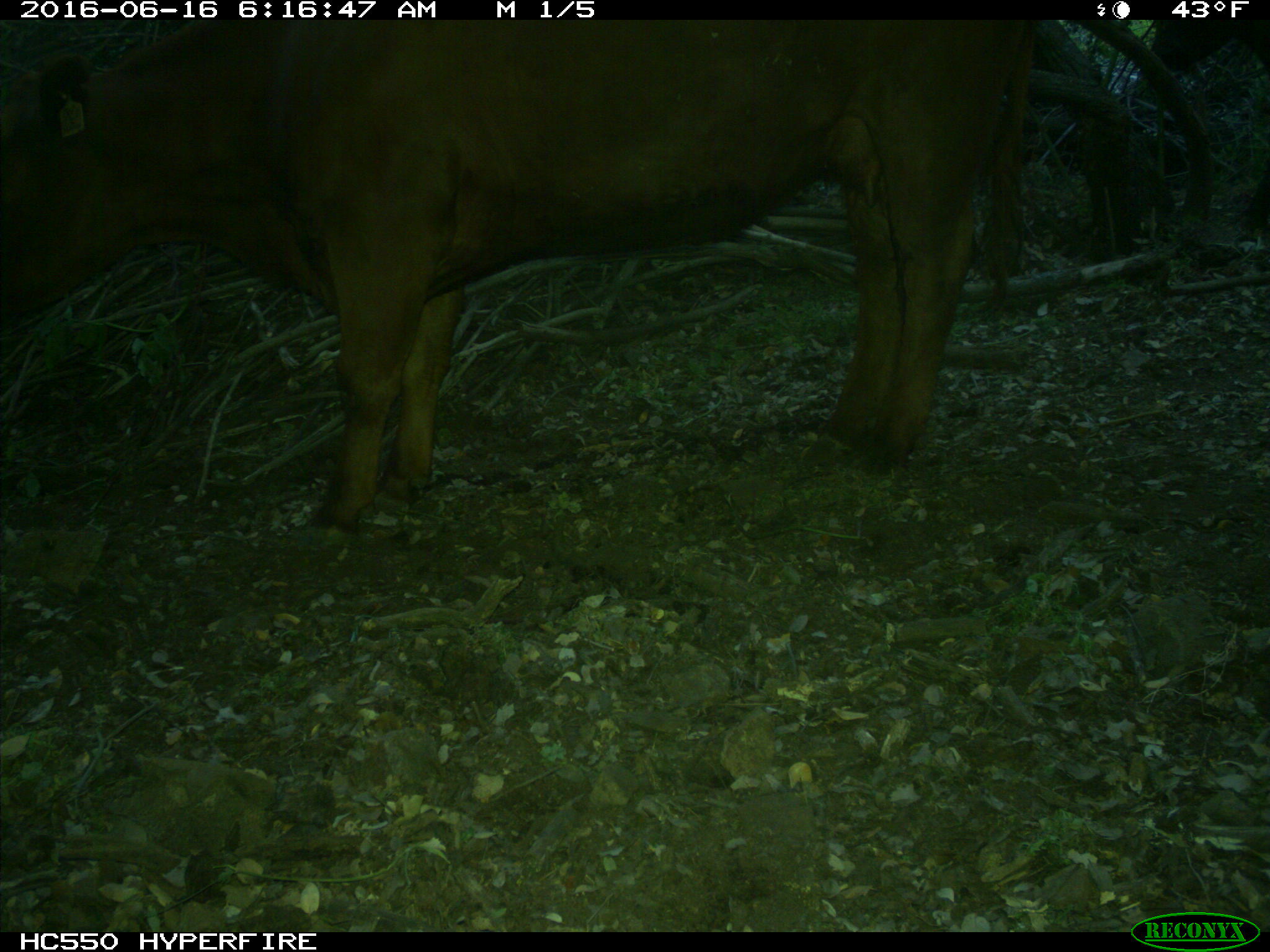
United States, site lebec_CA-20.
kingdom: Animalia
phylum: Chordata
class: Mammalia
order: Artiodactyla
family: Bovidae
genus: Bos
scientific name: Bos taurus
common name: domestic cow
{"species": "Bos taurus (domestic cow)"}